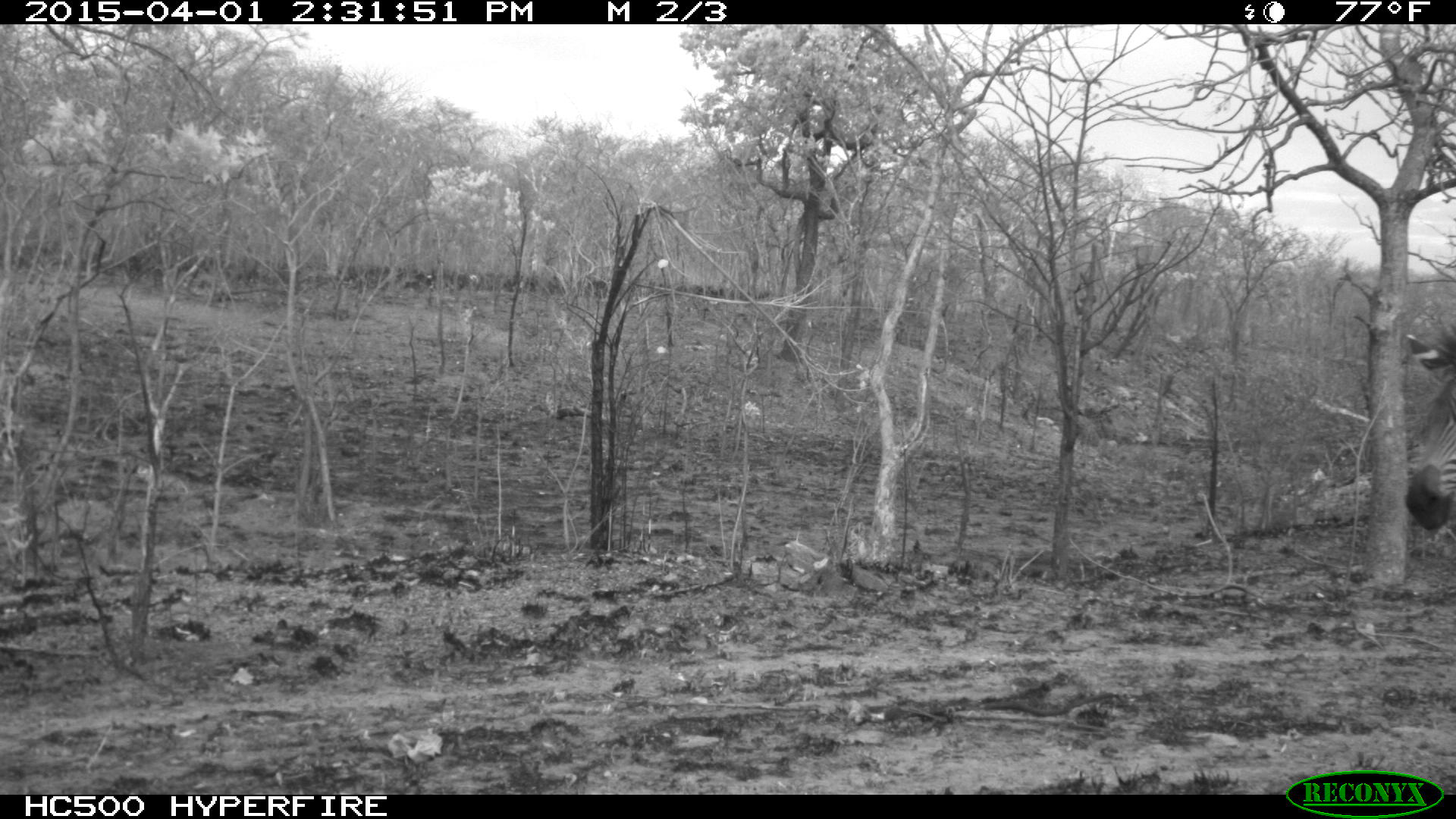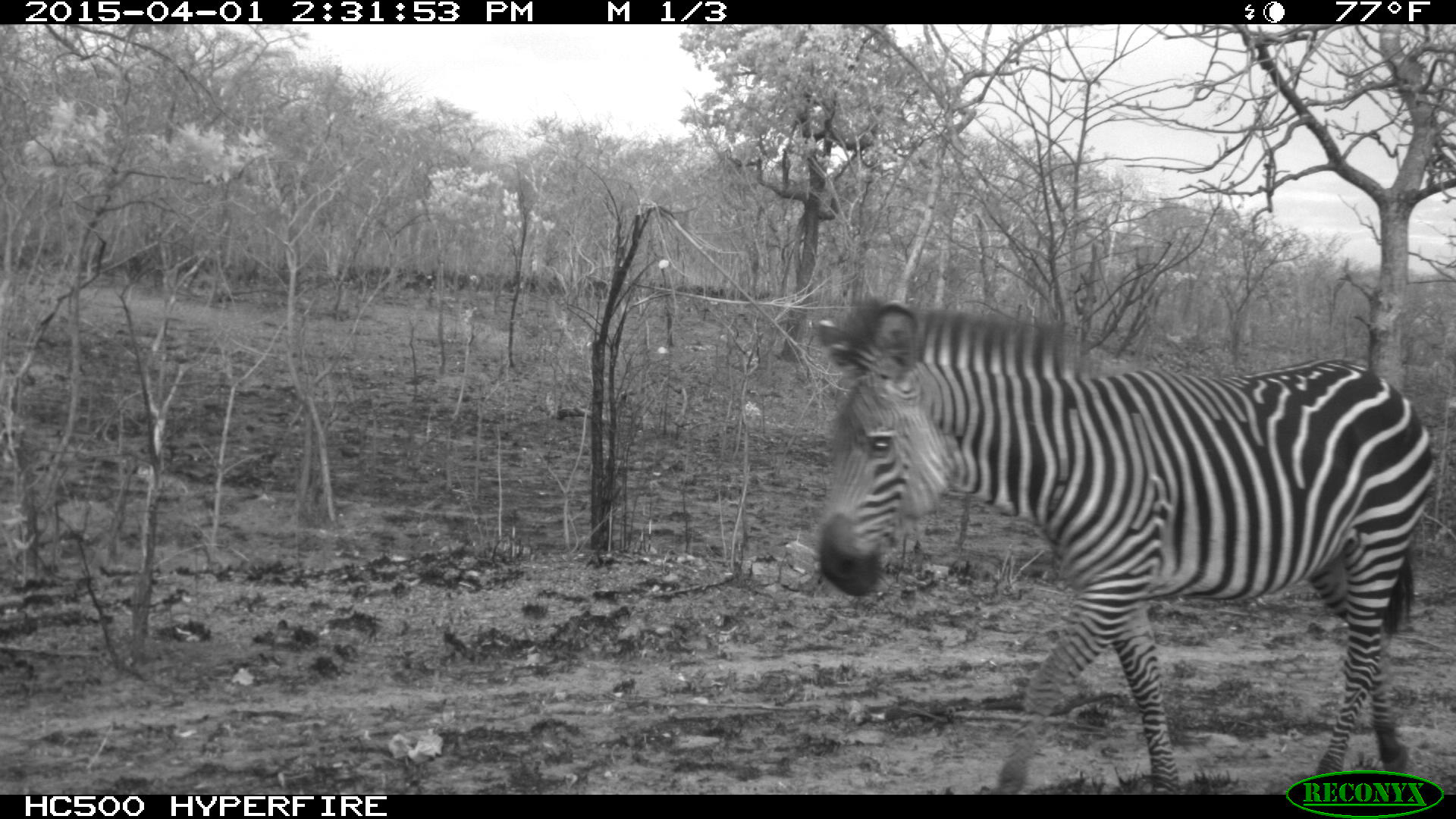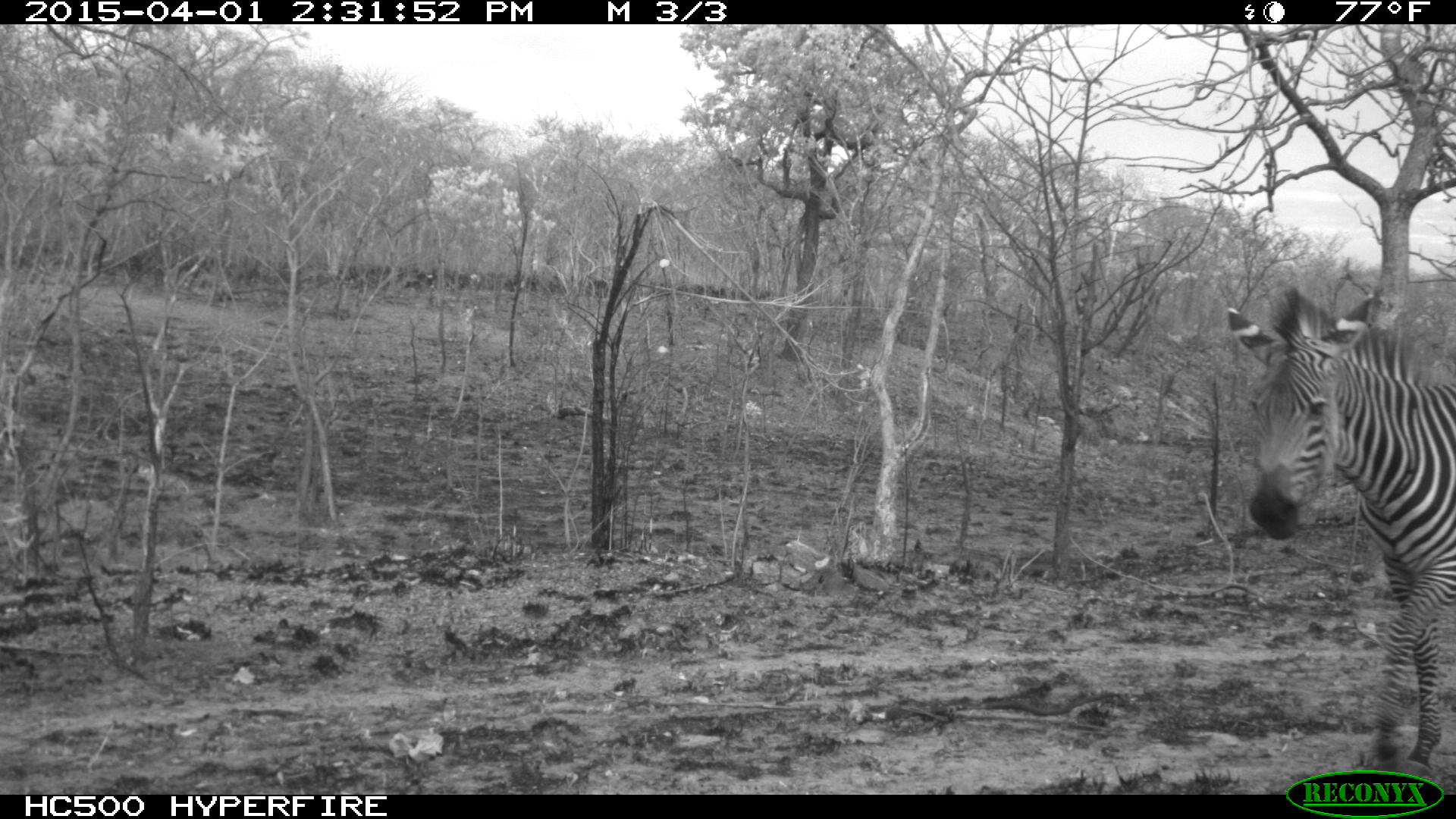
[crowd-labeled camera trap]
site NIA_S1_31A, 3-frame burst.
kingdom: Animalia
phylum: Chordata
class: Mammalia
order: Perissodactyla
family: Equidae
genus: Equus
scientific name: Equus quagga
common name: plains zebra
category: zebraplains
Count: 1.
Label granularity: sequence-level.